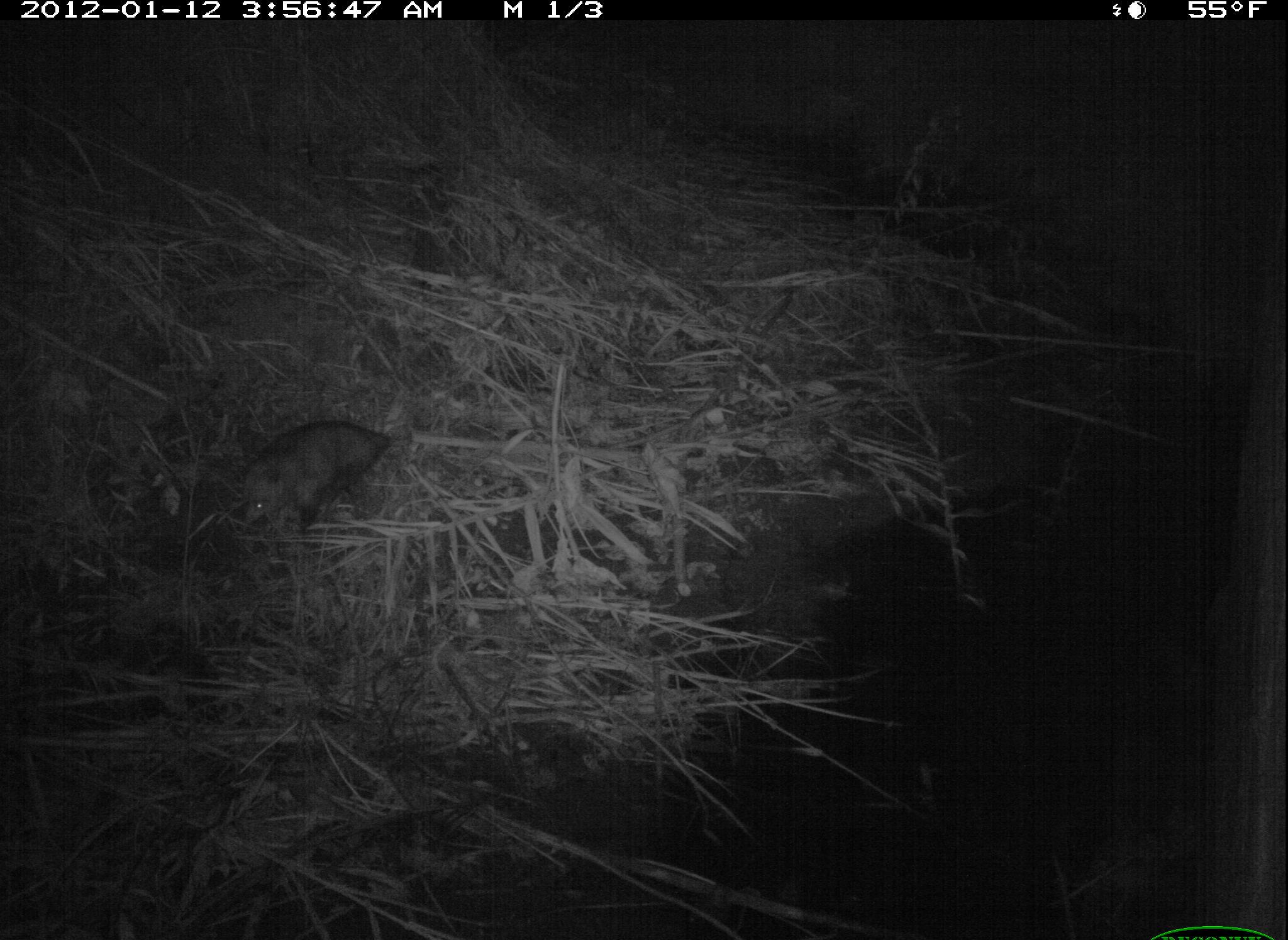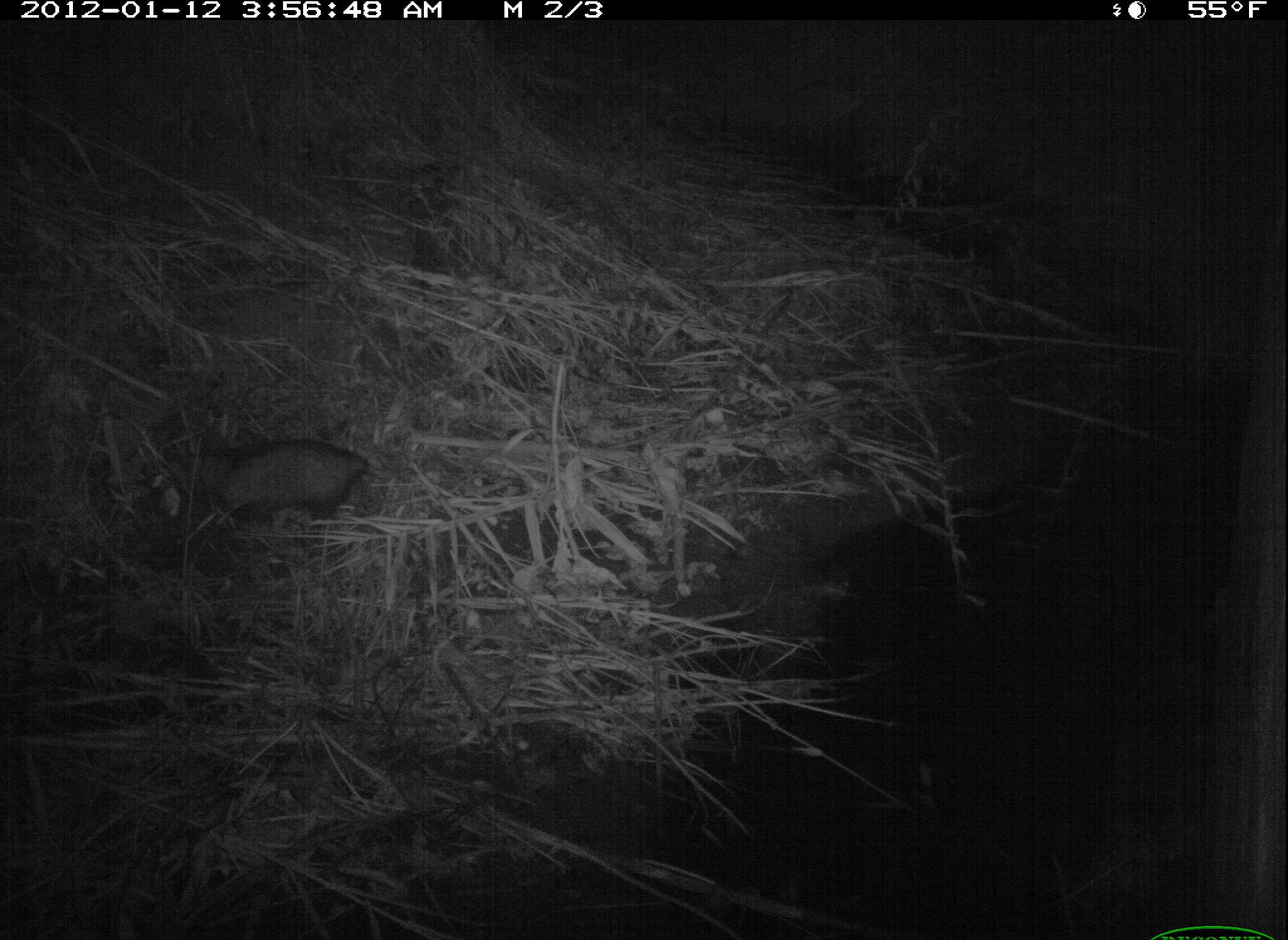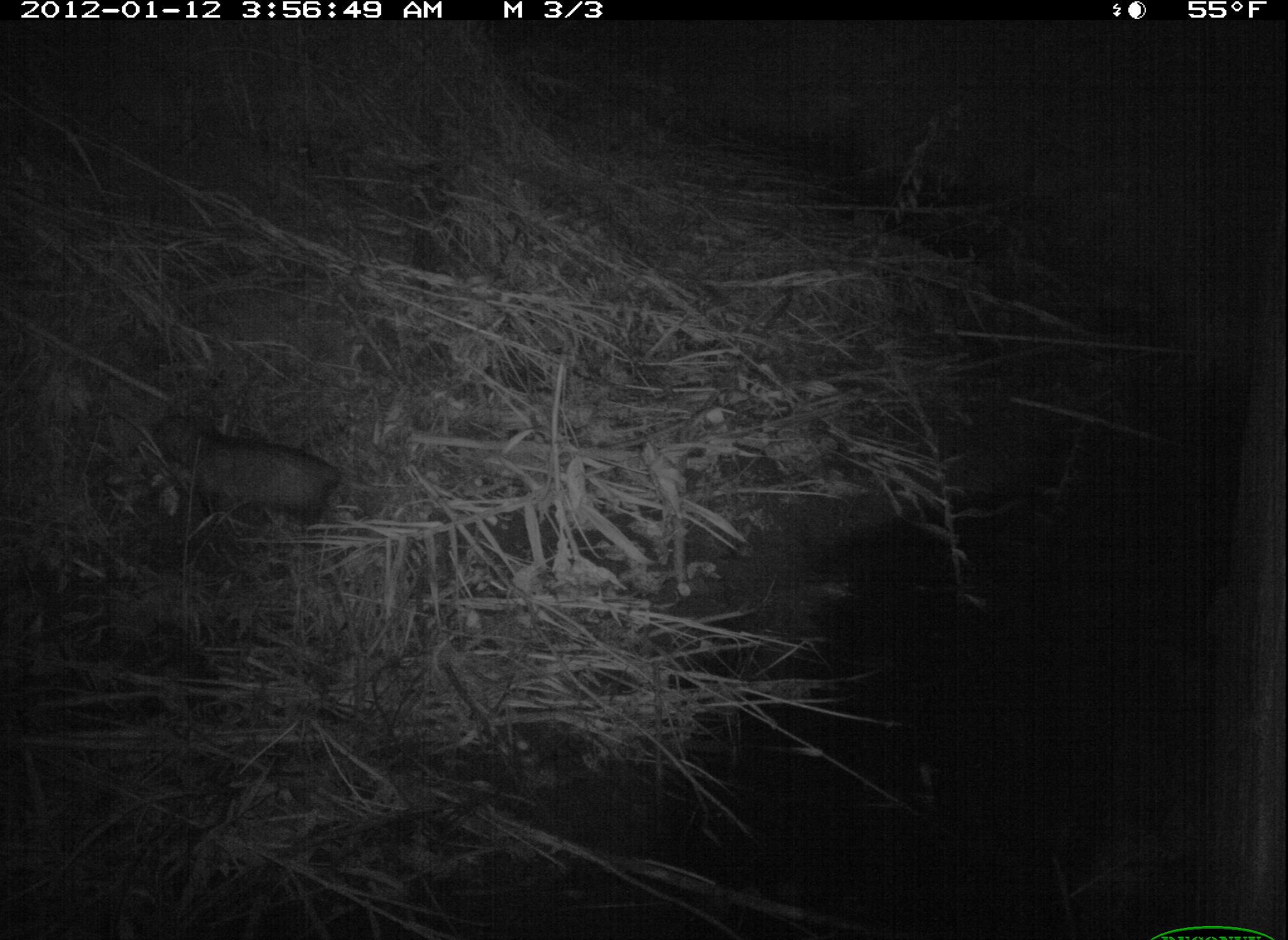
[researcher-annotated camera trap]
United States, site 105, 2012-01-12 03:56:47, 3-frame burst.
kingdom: Animalia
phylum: Chordata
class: Mammalia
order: Didelphimorphia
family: Didelphidae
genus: Didelphis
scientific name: Didelphis virginiana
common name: virginia opossum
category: opossum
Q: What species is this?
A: Opossum (virginia opossum) (Didelphis virginiana).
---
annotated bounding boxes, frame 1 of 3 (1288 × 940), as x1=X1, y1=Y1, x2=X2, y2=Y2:
opossum: x1=175, y1=420, x2=467, y2=543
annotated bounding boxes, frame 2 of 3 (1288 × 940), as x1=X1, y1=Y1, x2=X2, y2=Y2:
opossum: x1=138, y1=408, x2=444, y2=546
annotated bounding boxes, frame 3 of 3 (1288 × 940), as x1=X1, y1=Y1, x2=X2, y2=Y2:
opossum: x1=148, y1=398, x2=362, y2=546